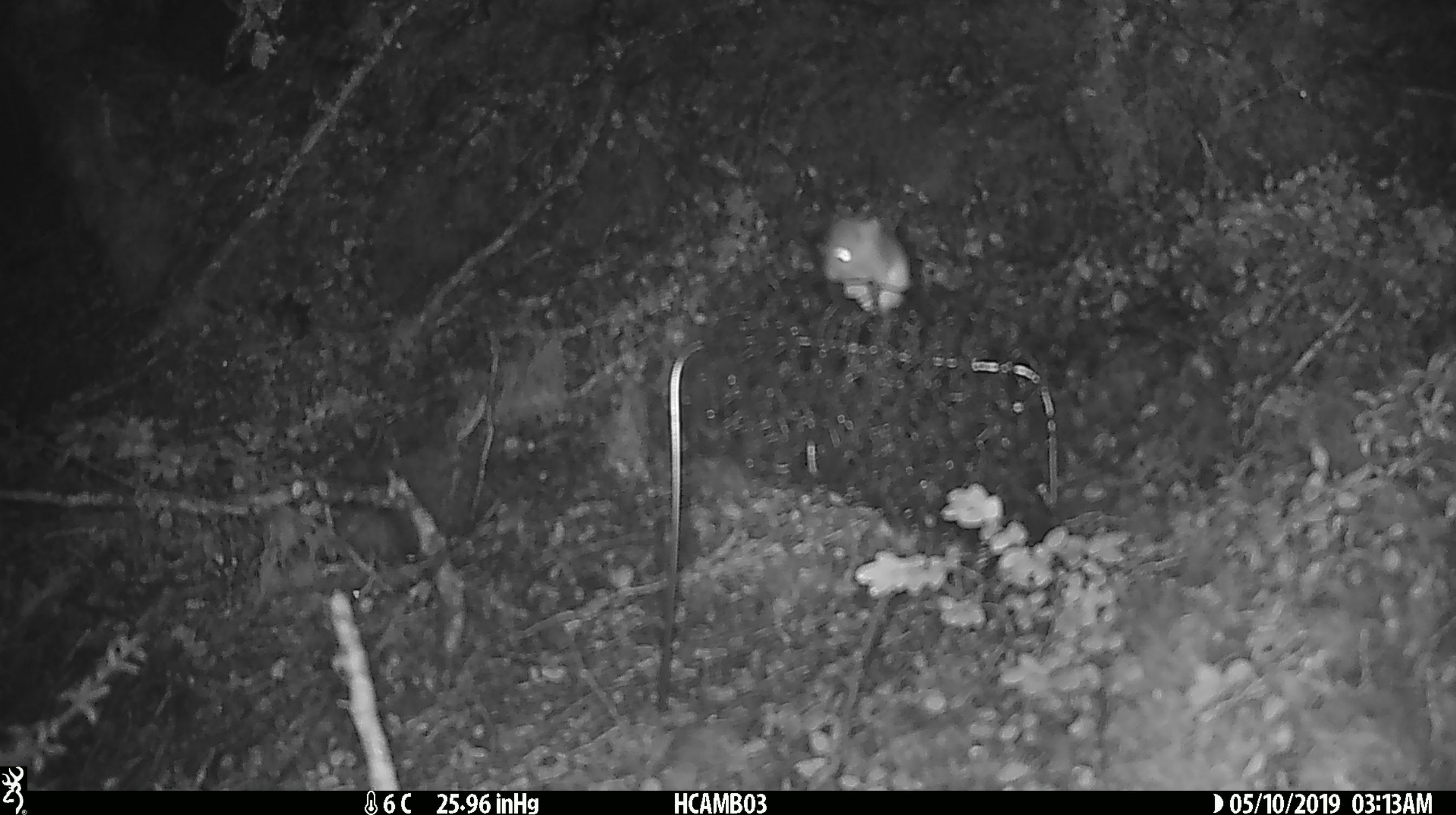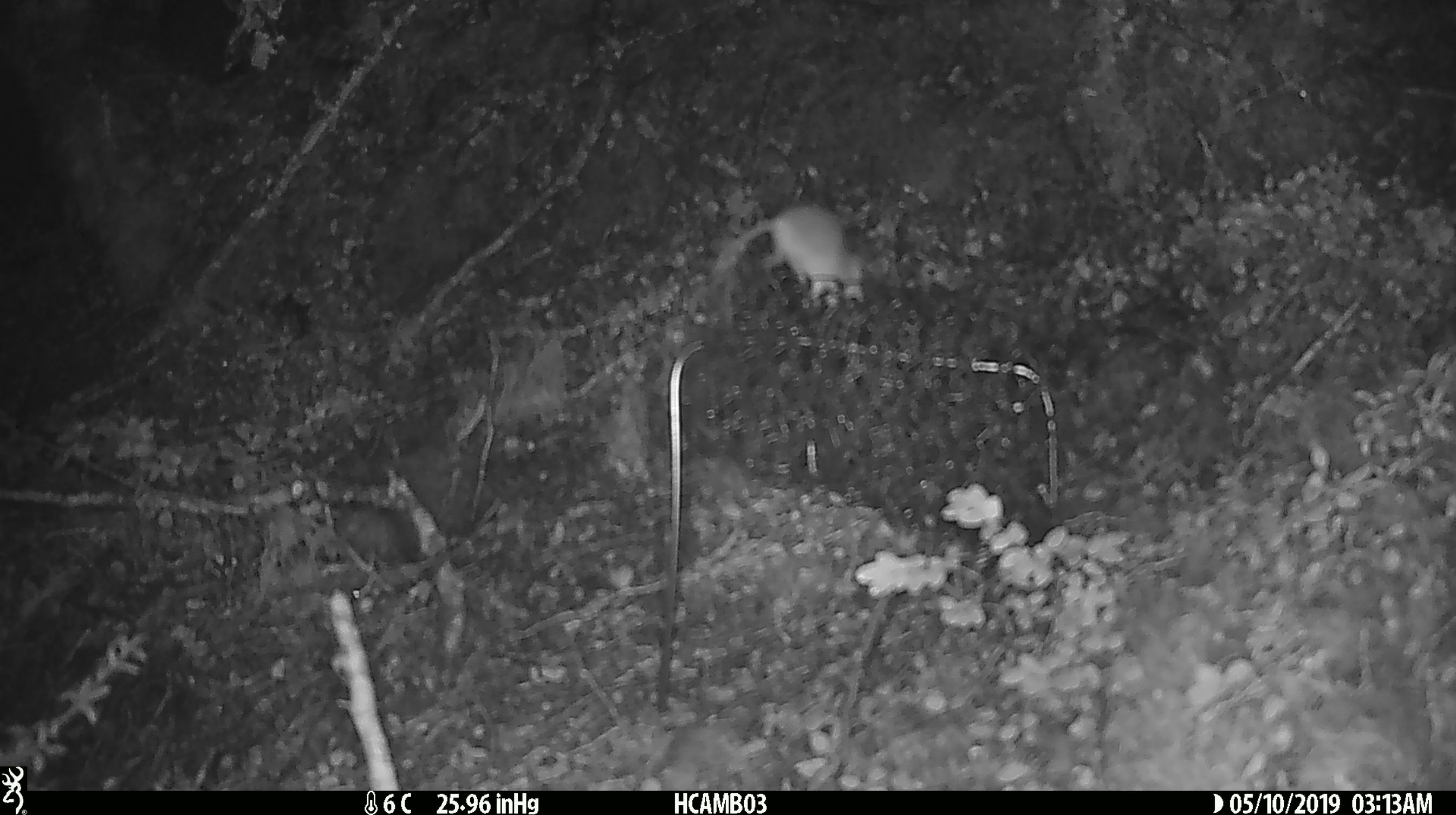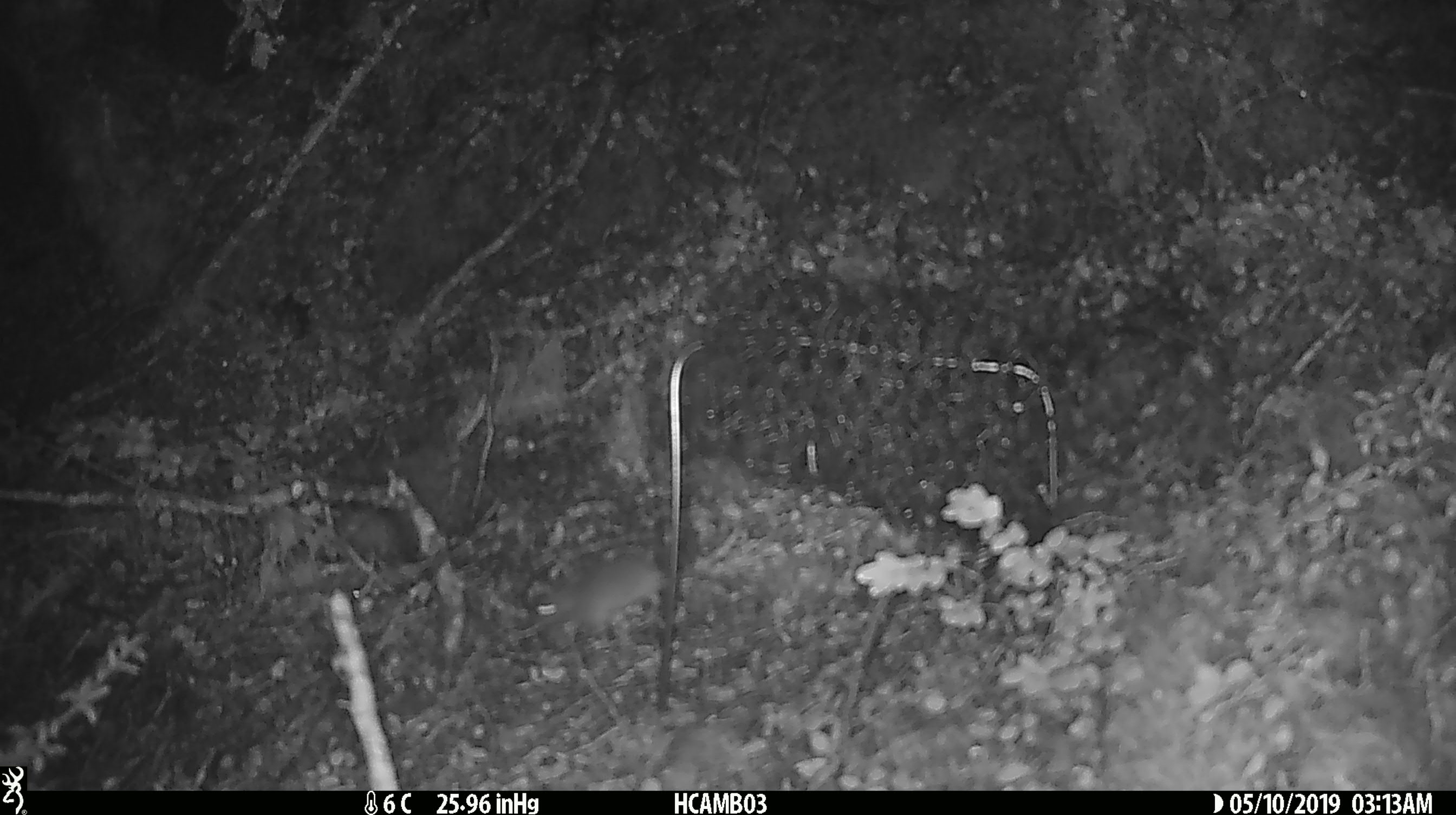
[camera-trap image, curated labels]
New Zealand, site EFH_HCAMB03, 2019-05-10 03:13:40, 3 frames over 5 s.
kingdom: Animalia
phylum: Chordata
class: Mammalia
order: Rodentia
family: Muridae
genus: Mus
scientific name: Mus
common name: mouse